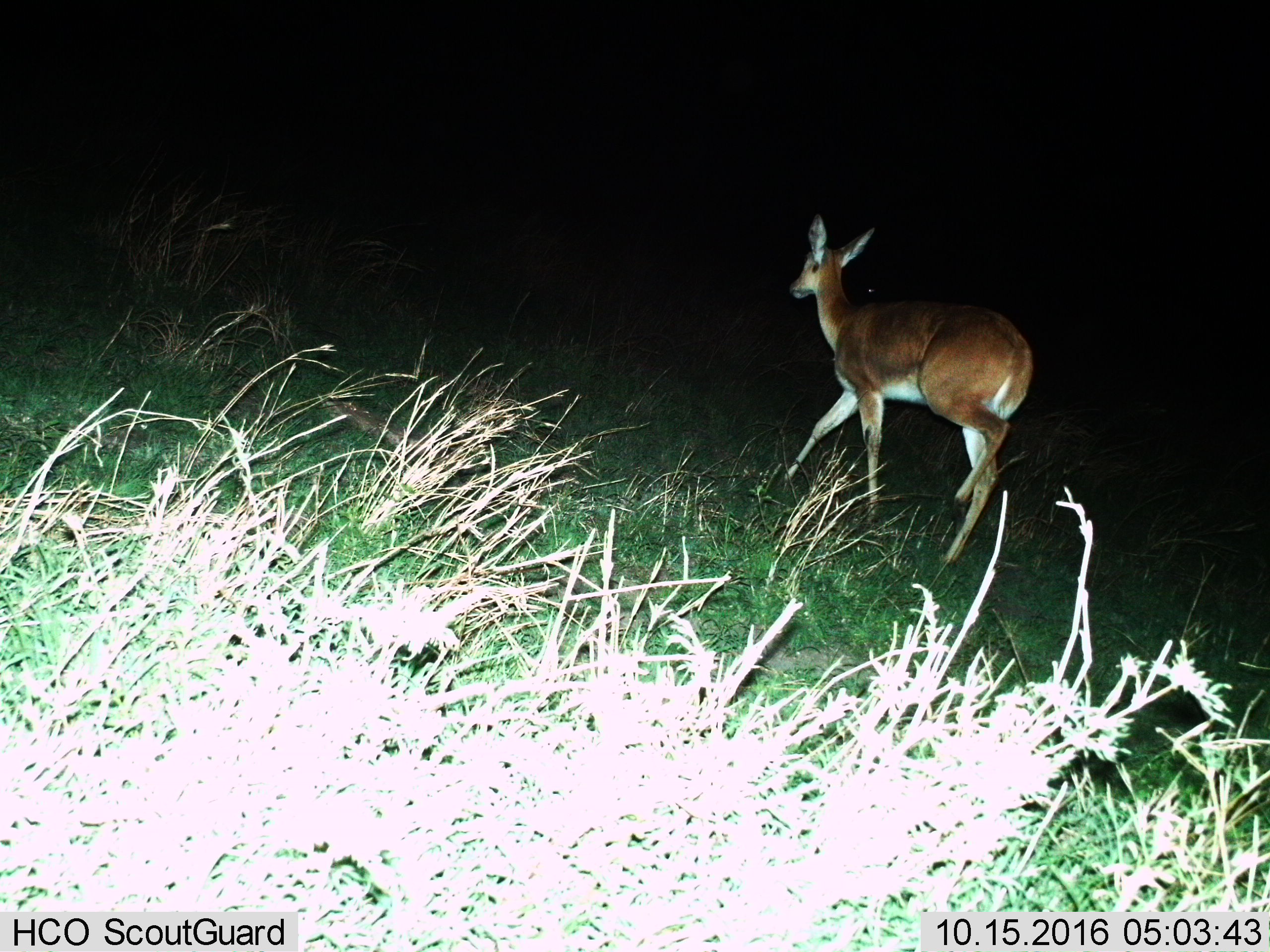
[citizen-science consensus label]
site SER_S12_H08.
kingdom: Animalia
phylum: Chordata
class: Mammalia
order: Artiodactyla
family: Bovidae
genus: Redunca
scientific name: Redunca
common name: reedbuck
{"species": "reedbuck (Redunca)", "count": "1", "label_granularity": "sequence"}